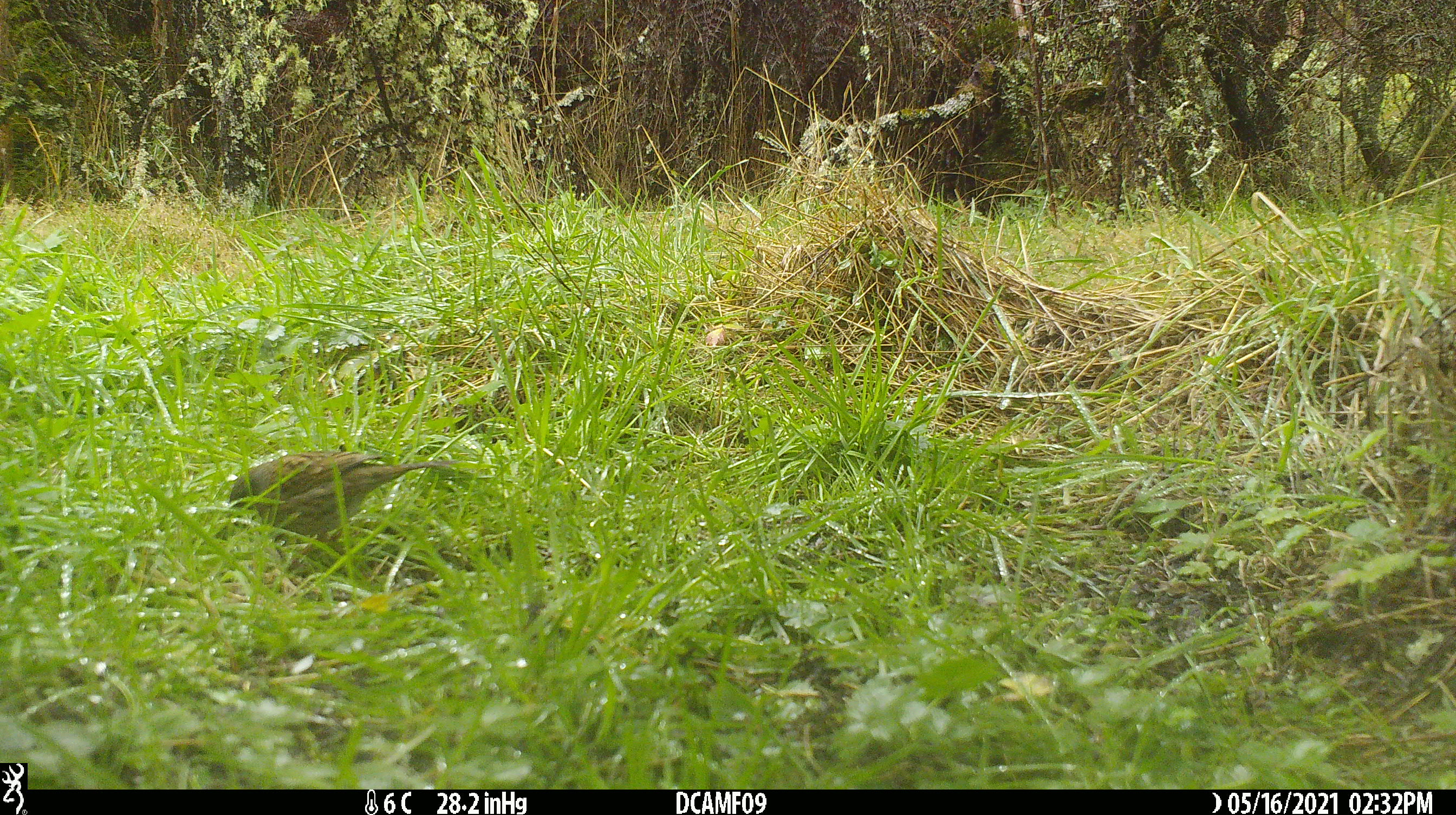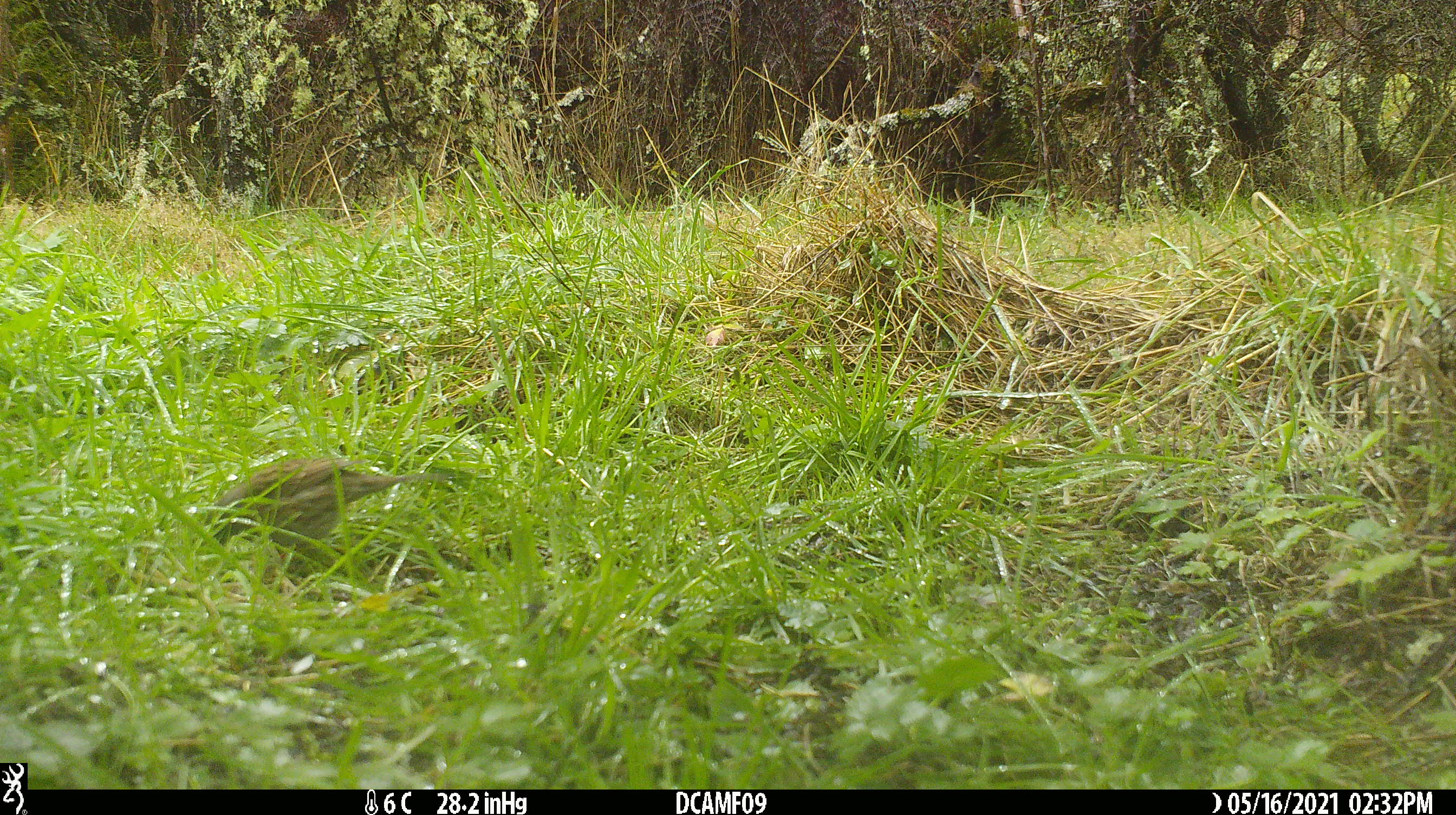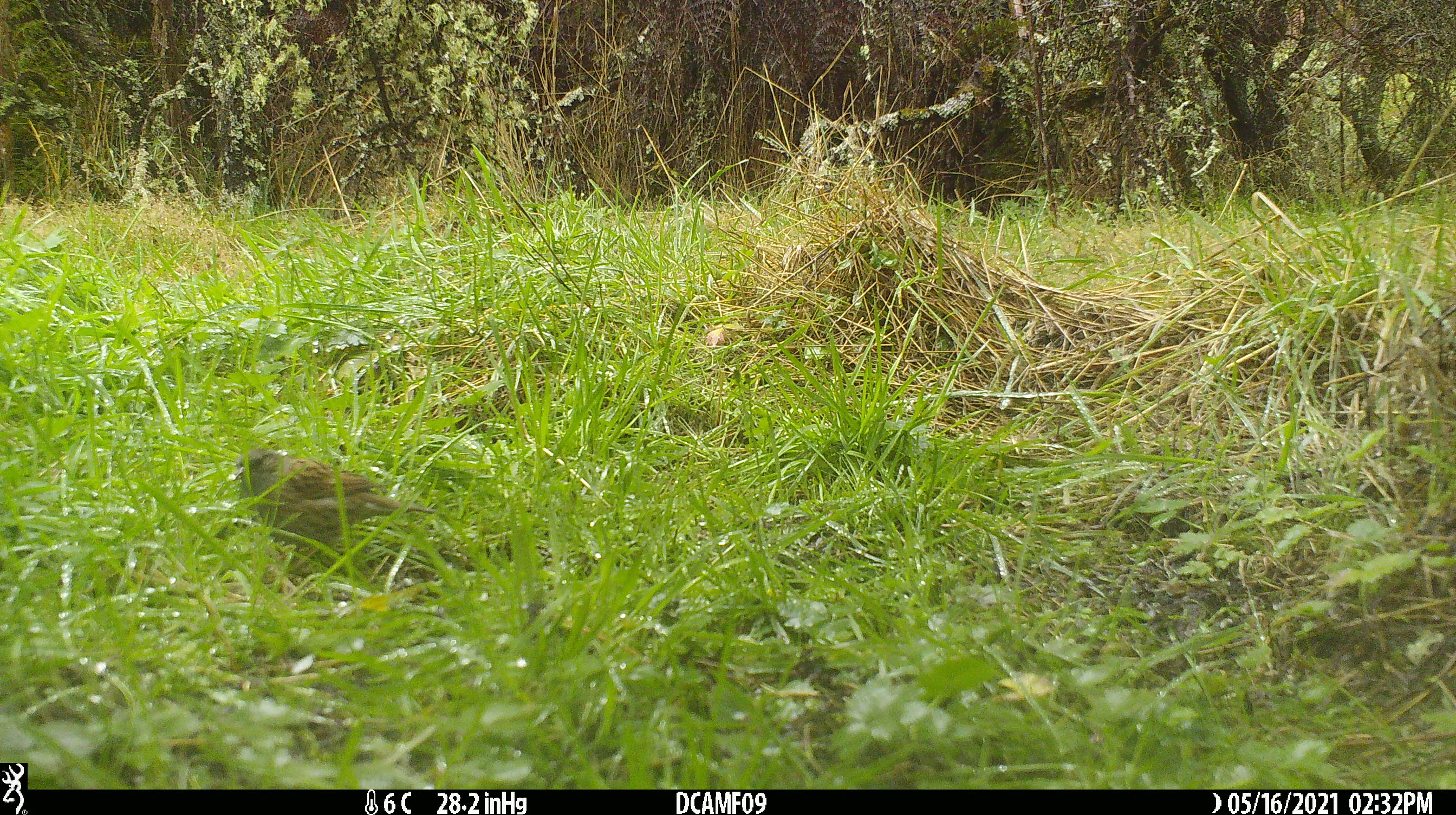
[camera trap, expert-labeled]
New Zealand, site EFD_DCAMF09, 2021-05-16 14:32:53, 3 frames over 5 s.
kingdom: Animalia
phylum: Chordata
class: Aves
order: Passeriformes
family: Prunellidae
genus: Prunella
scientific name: Prunella modularis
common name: dunnock